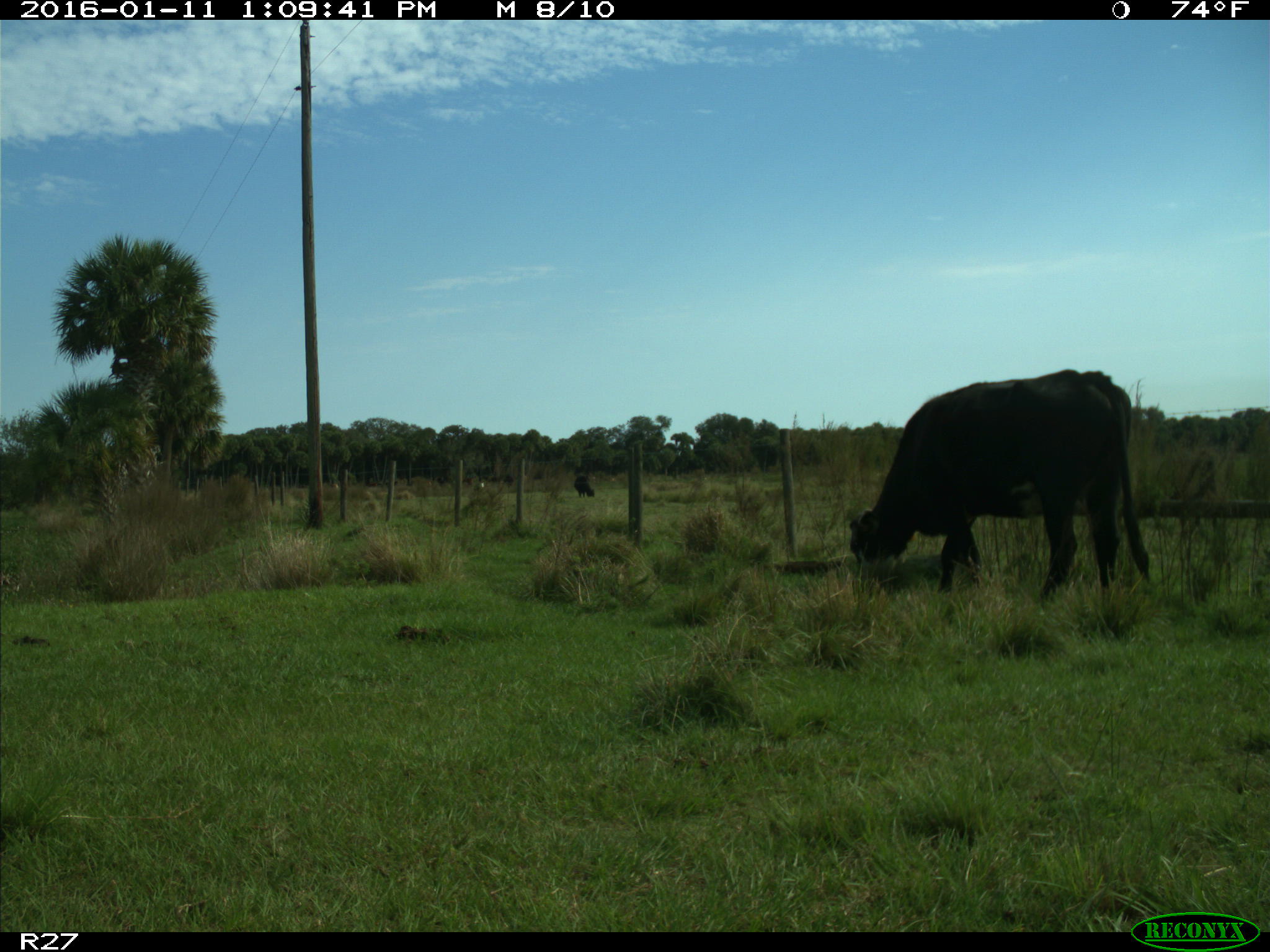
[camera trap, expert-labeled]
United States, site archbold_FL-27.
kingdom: Animalia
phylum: Chordata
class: Mammalia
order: Artiodactyla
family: Bovidae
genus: Bos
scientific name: Bos taurus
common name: domestic cow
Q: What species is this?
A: Bos taurus (domestic cow).